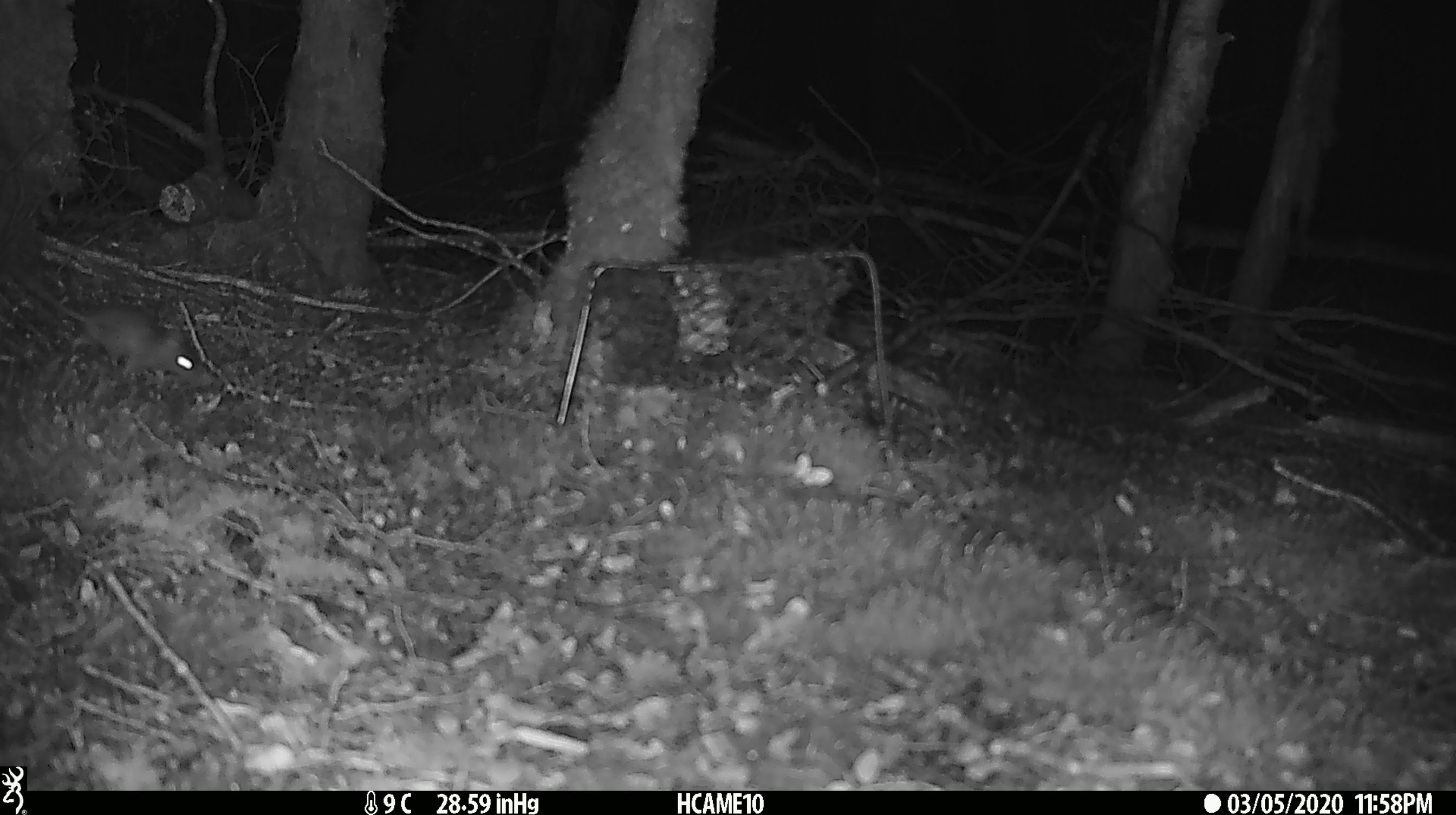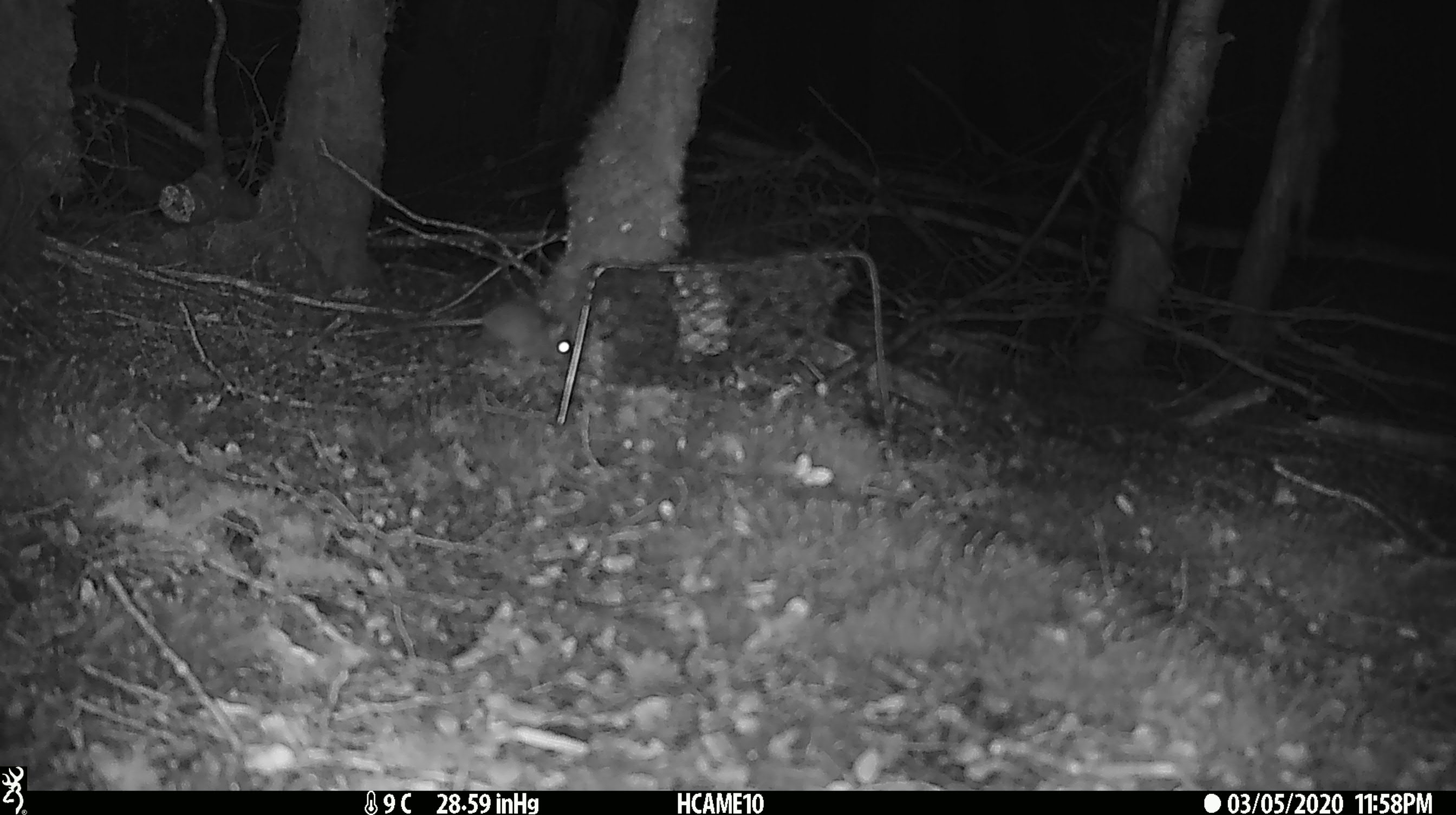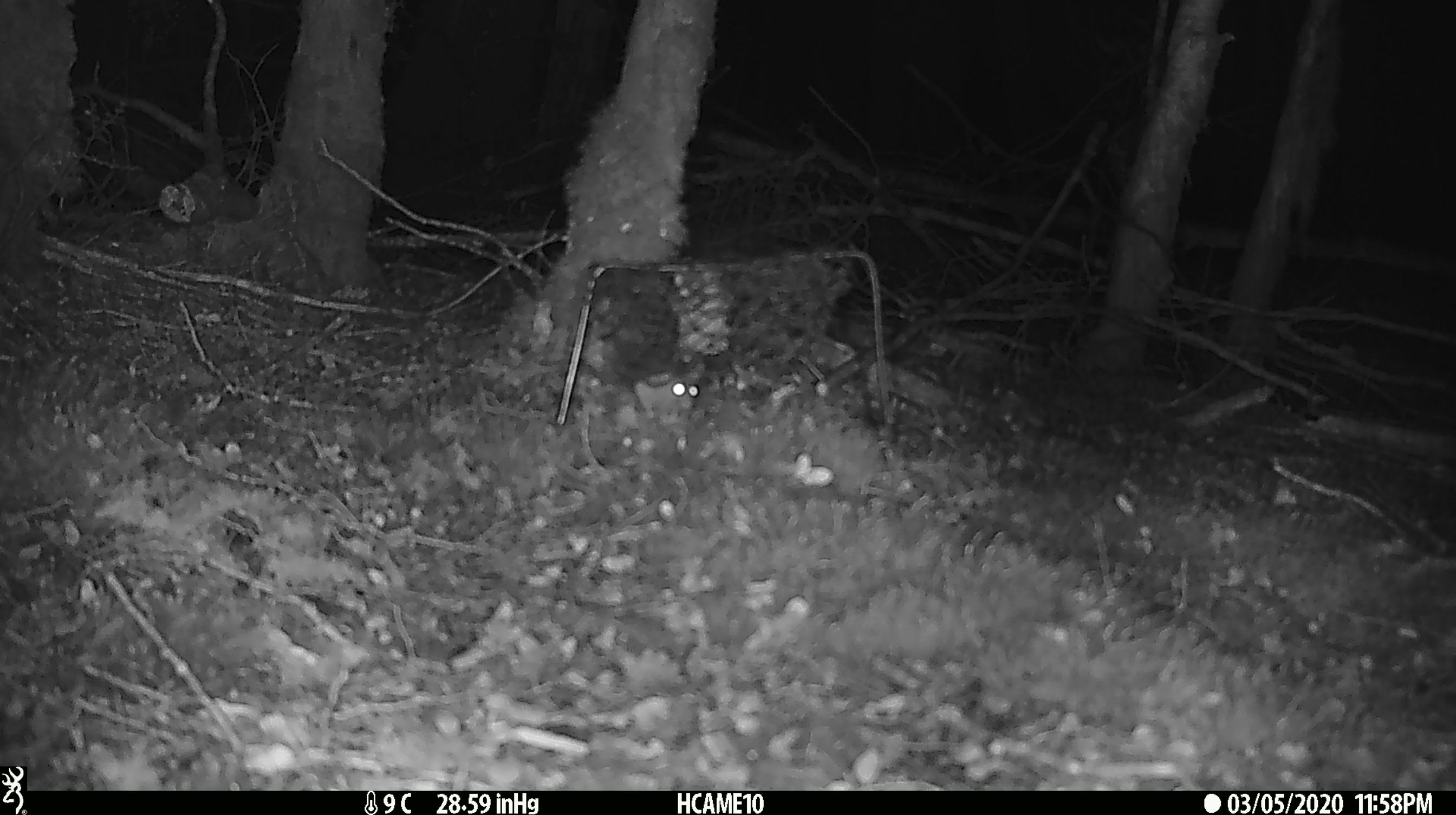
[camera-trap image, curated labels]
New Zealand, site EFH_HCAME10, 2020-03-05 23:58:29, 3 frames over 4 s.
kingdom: Animalia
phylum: Chordata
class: Mammalia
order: Rodentia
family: Muridae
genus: Mus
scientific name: Mus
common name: mouse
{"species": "mouse (Mus)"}